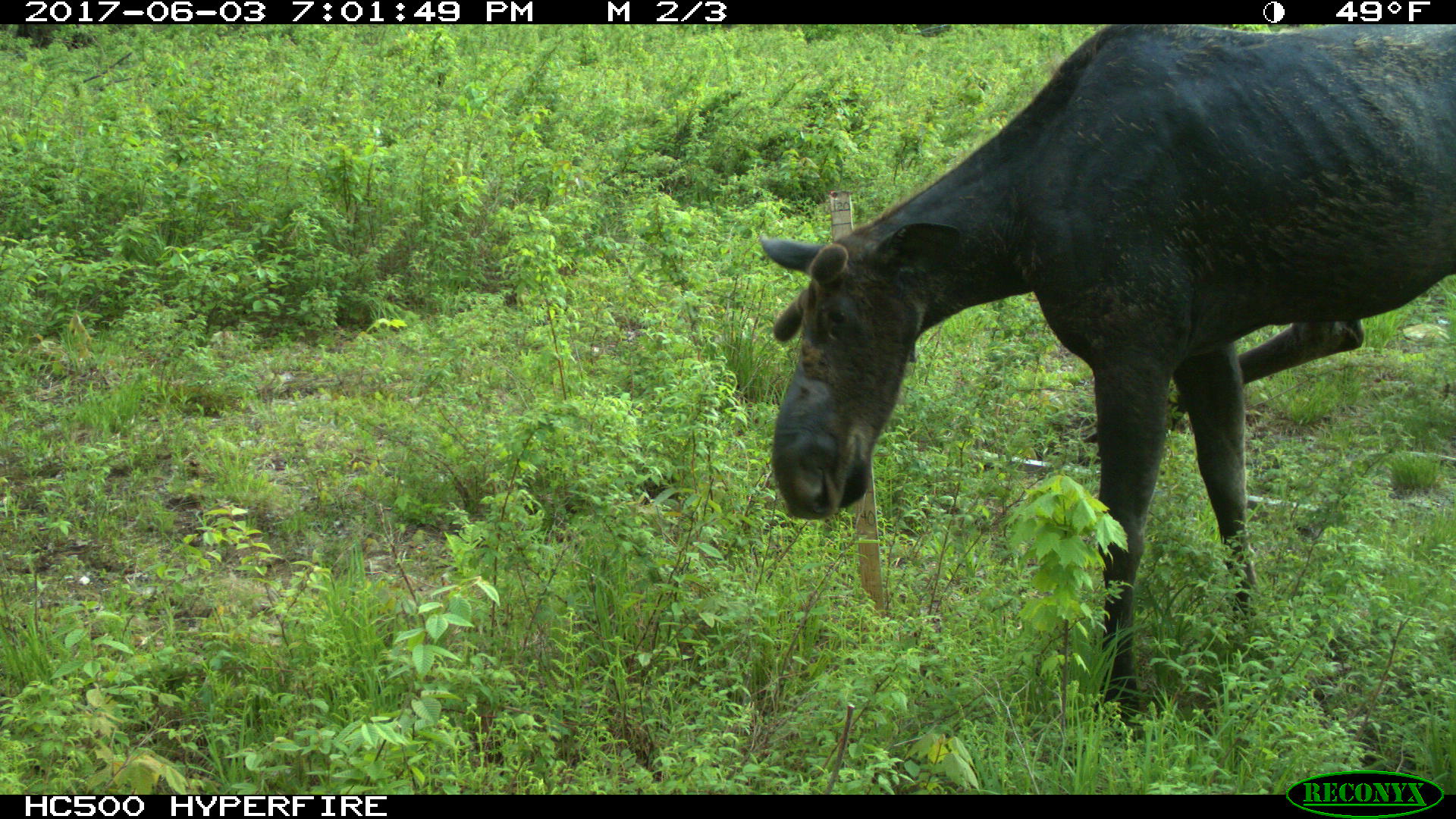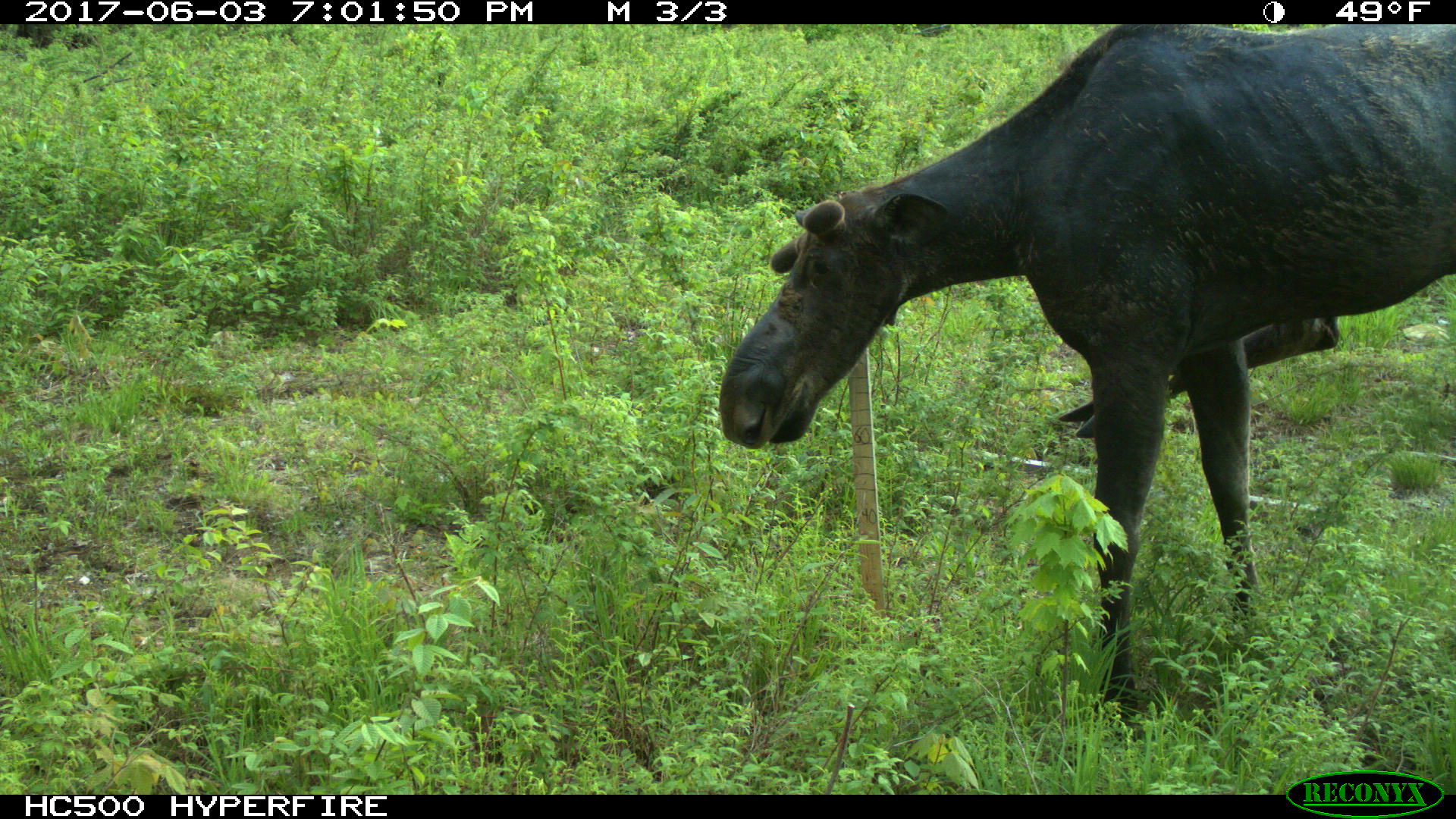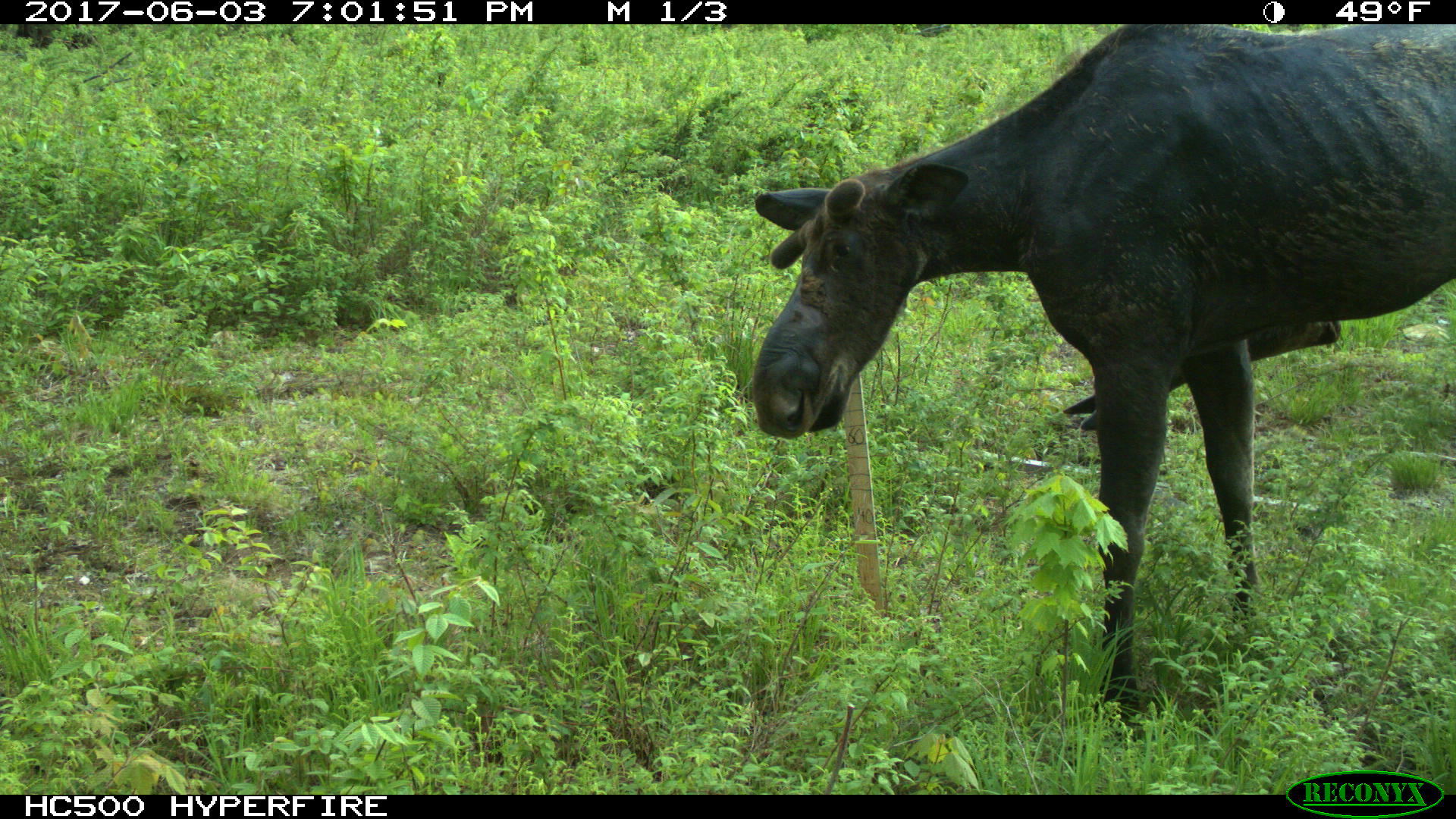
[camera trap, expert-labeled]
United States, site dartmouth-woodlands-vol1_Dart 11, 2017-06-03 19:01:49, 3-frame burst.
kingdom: Animalia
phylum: Chordata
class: Mammalia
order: Artiodactyla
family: Cervidae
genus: Alces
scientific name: Alces alces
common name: moose